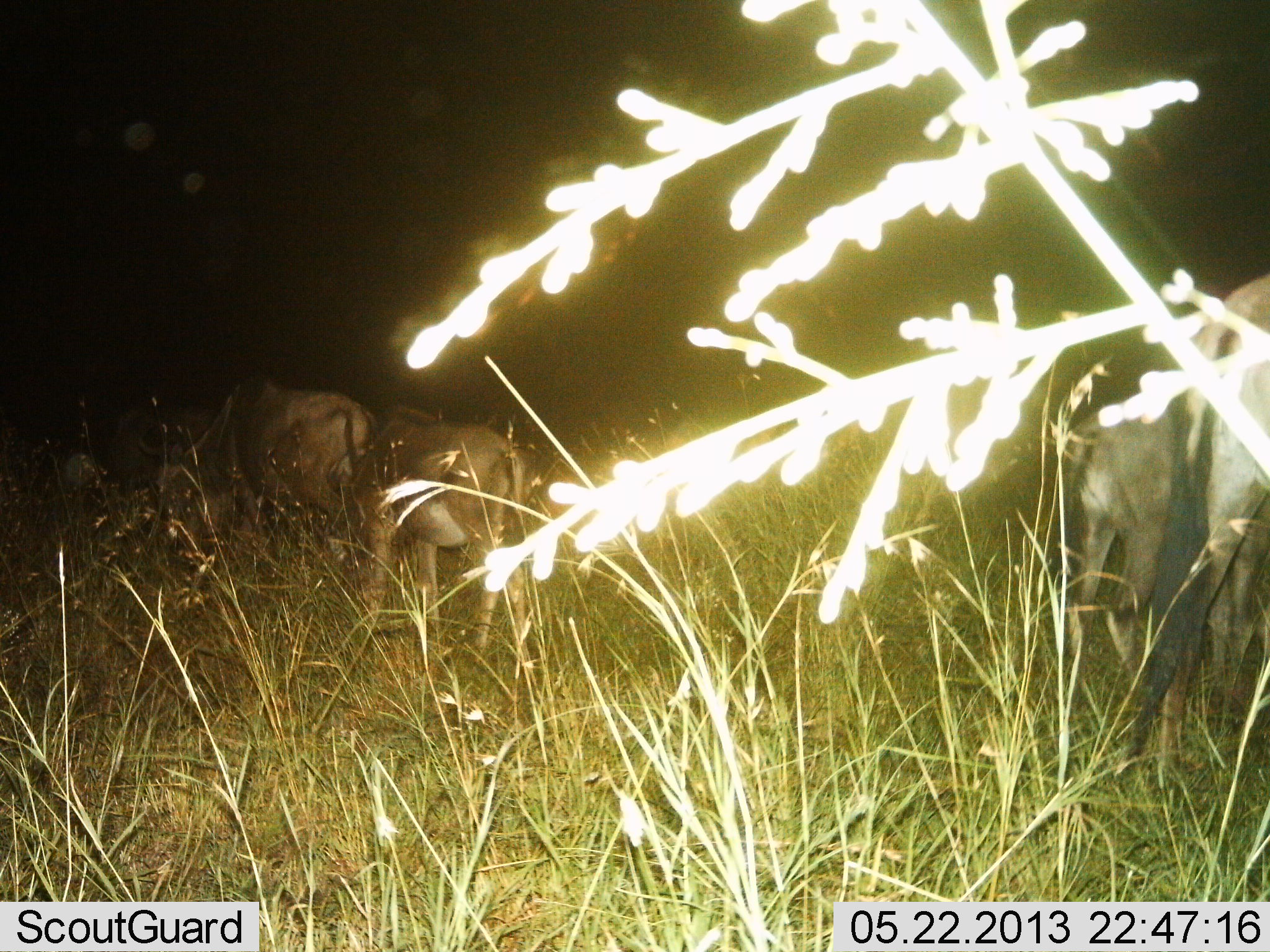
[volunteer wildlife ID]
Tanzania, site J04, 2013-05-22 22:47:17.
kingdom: Animalia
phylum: Chordata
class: Mammalia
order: Artiodactyla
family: Bovidae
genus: Connochaetes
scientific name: Connochaetes taurinus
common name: blue wildebeest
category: wildebeest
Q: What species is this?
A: Wildebeest (blue wildebeest) (Connochaetes taurinus).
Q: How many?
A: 4.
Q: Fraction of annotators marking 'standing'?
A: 48%.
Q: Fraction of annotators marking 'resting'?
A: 0%.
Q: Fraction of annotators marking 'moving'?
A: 48%.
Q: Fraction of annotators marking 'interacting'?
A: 0%.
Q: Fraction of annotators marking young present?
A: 11%.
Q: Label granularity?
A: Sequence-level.